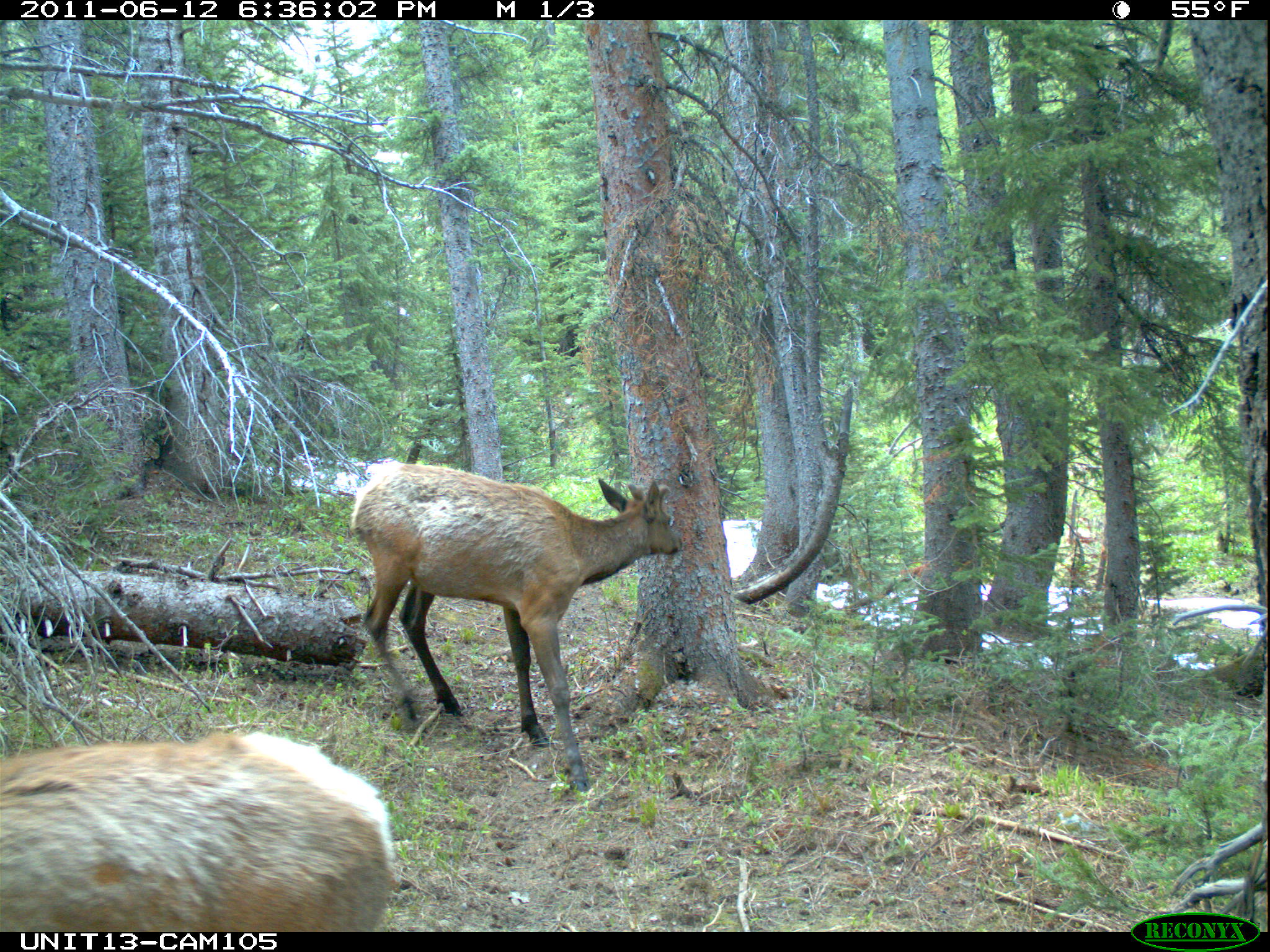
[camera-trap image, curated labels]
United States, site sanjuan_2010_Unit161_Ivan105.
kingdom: Animalia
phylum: Chordata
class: Mammalia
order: Artiodactyla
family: Cervidae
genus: Cervus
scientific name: Cervus elaphus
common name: red deer